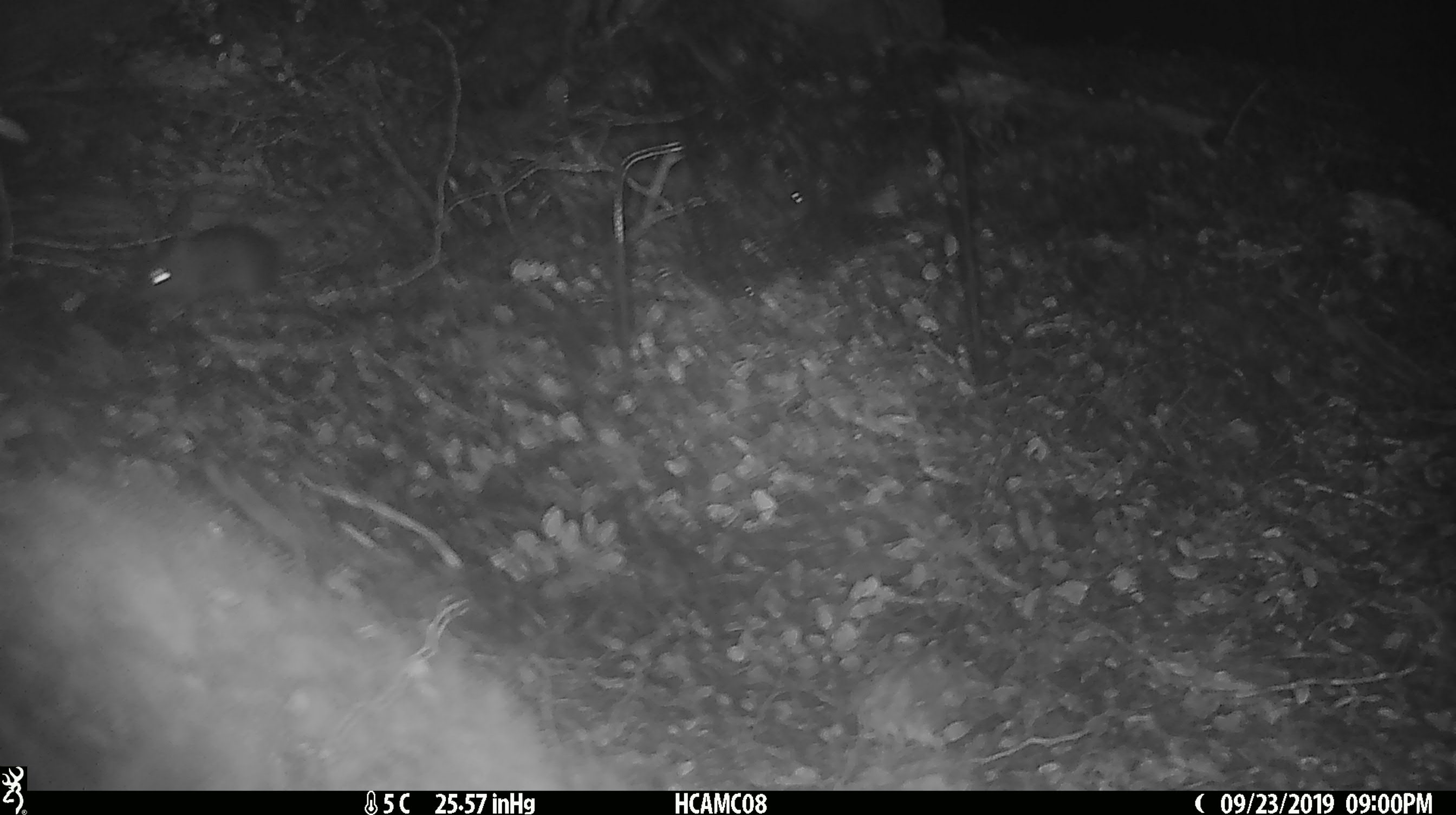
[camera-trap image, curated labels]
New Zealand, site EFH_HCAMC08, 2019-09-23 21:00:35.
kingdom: Animalia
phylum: Chordata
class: Mammalia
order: Rodentia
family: Muridae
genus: Mus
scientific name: Mus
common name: mouse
Mouse (Mus).